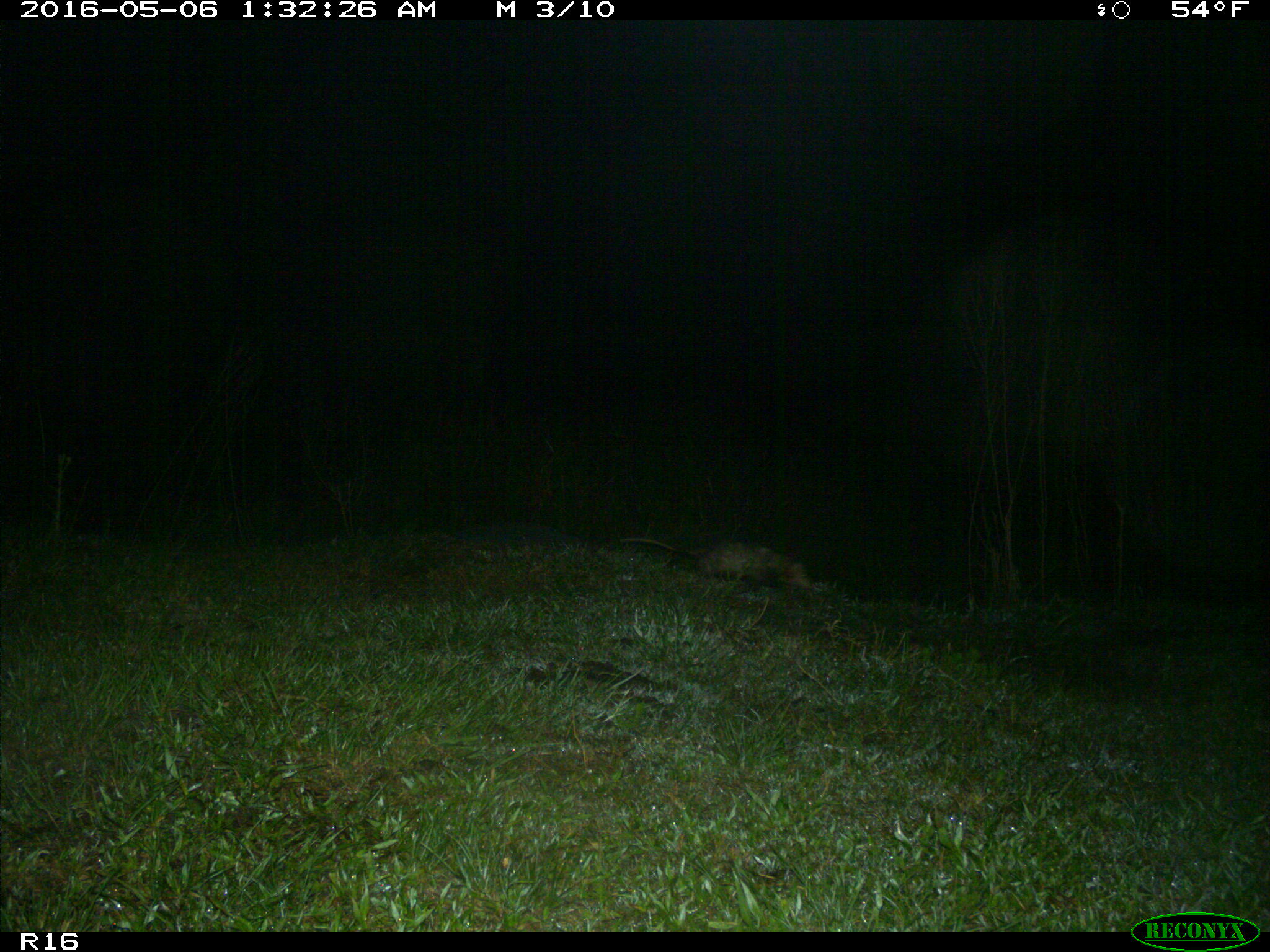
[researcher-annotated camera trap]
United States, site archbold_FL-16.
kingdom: Animalia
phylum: Chordata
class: Mammalia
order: Didelphimorphia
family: Didelphidae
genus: Didelphis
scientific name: Didelphis virginiana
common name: virginia opossum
Didelphis virginiana (virginia opossum).